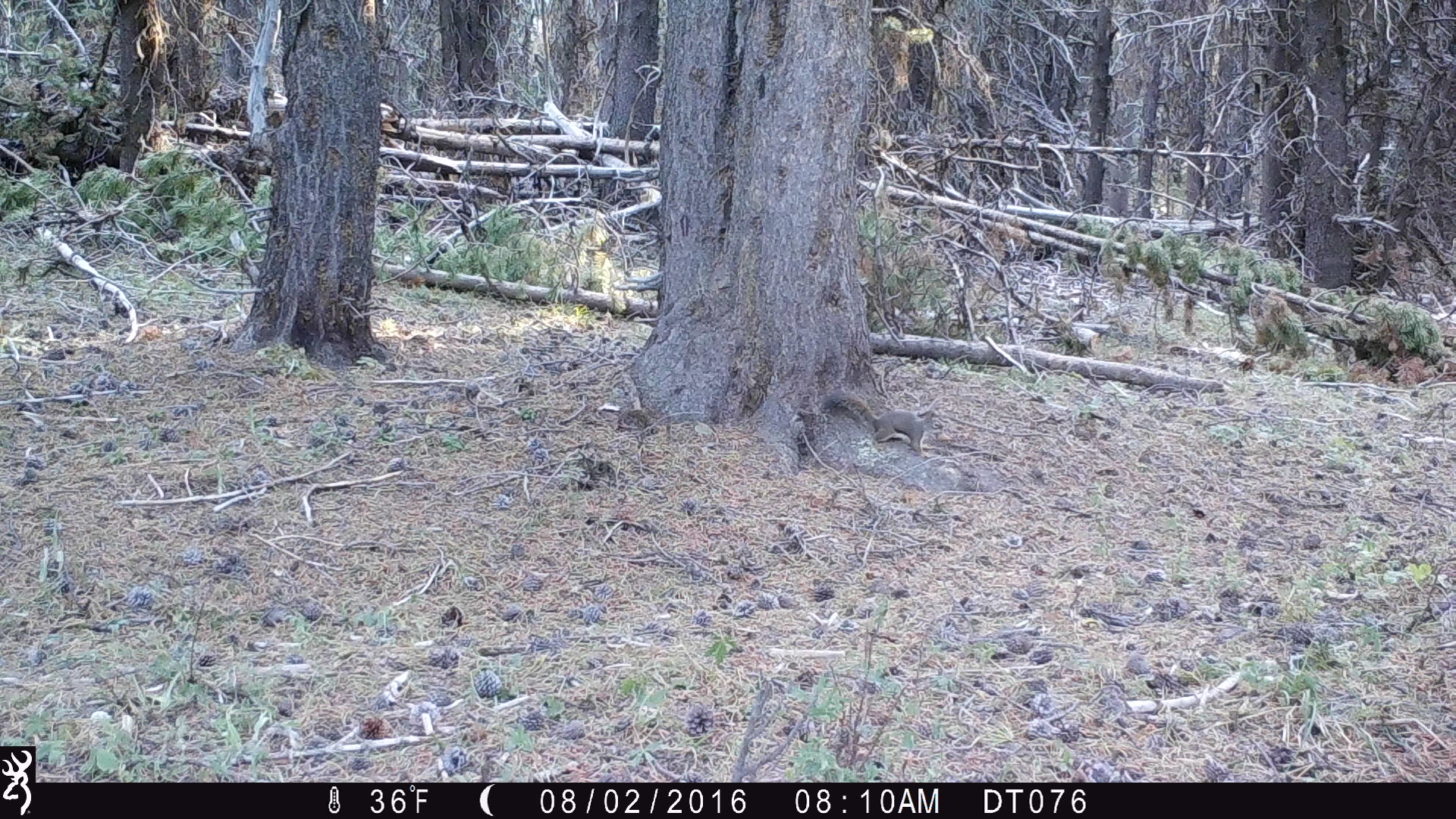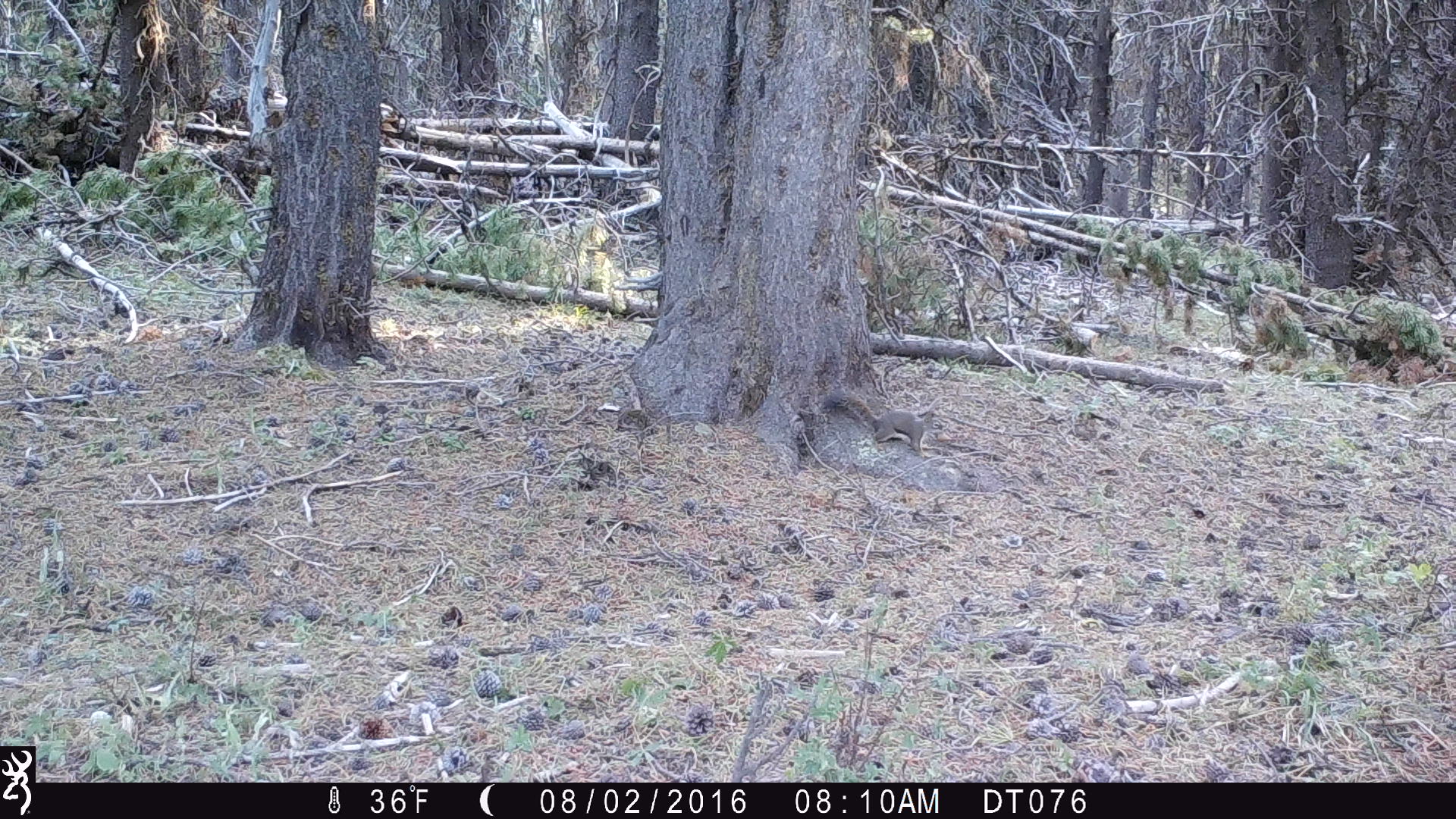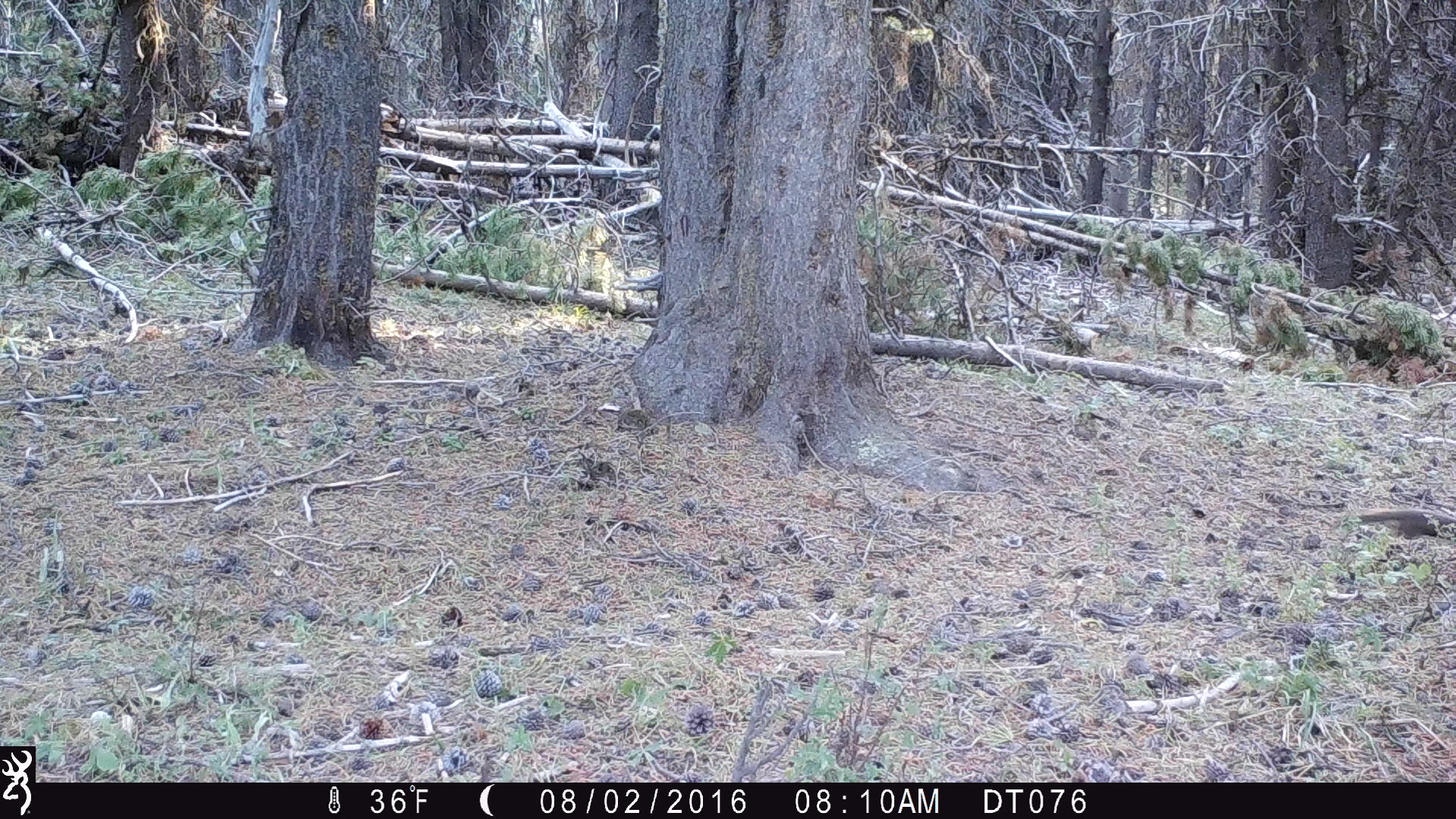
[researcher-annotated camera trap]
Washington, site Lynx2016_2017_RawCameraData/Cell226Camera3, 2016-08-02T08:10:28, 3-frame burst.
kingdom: Animalia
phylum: Chordata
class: Mammalia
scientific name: Mammalia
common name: small mammal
Small mammal (Mammalia). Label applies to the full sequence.